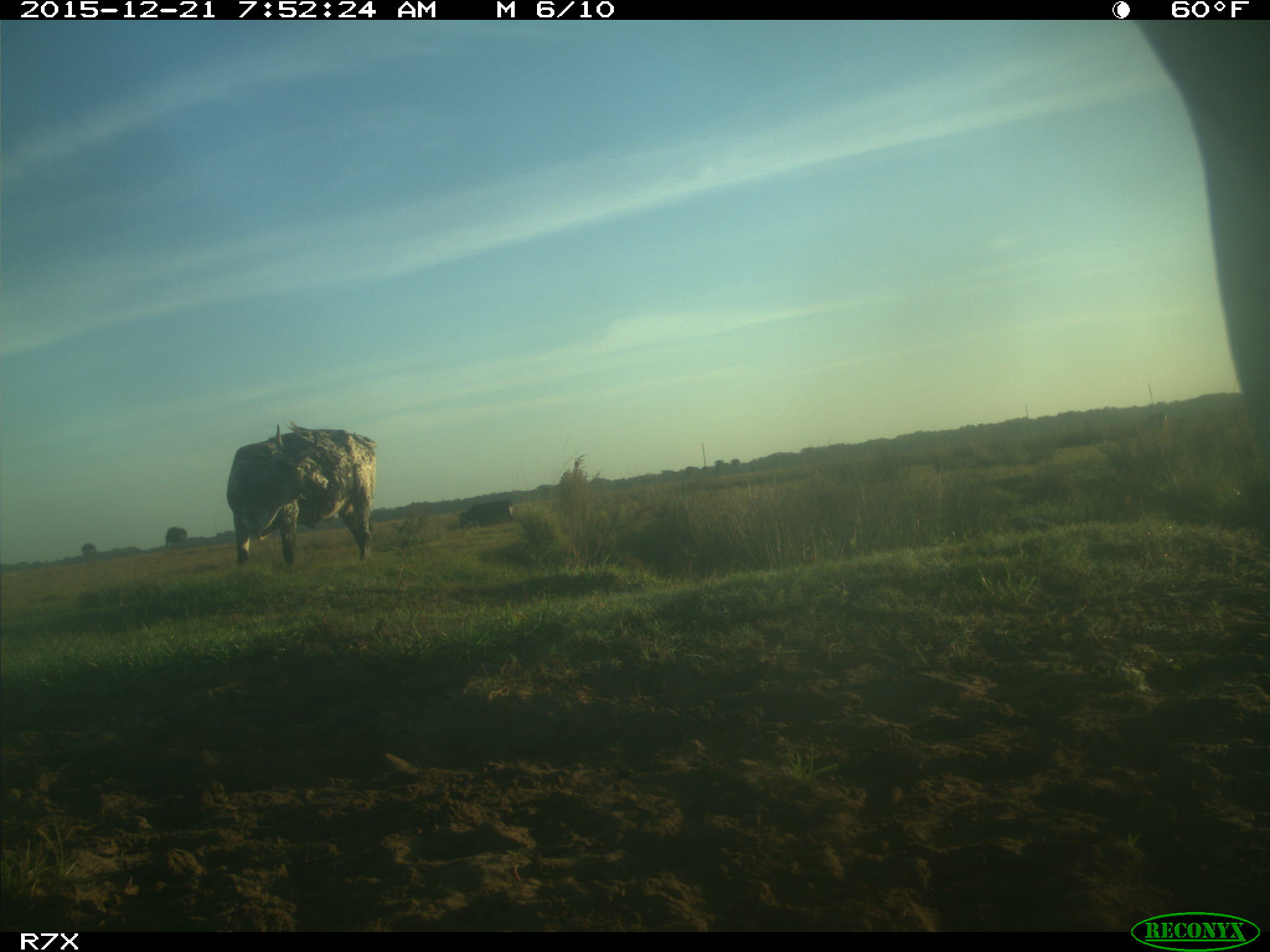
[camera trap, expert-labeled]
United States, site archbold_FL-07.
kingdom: Animalia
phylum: Chordata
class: Mammalia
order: Artiodactyla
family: Bovidae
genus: Bos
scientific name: Bos taurus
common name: domestic cow